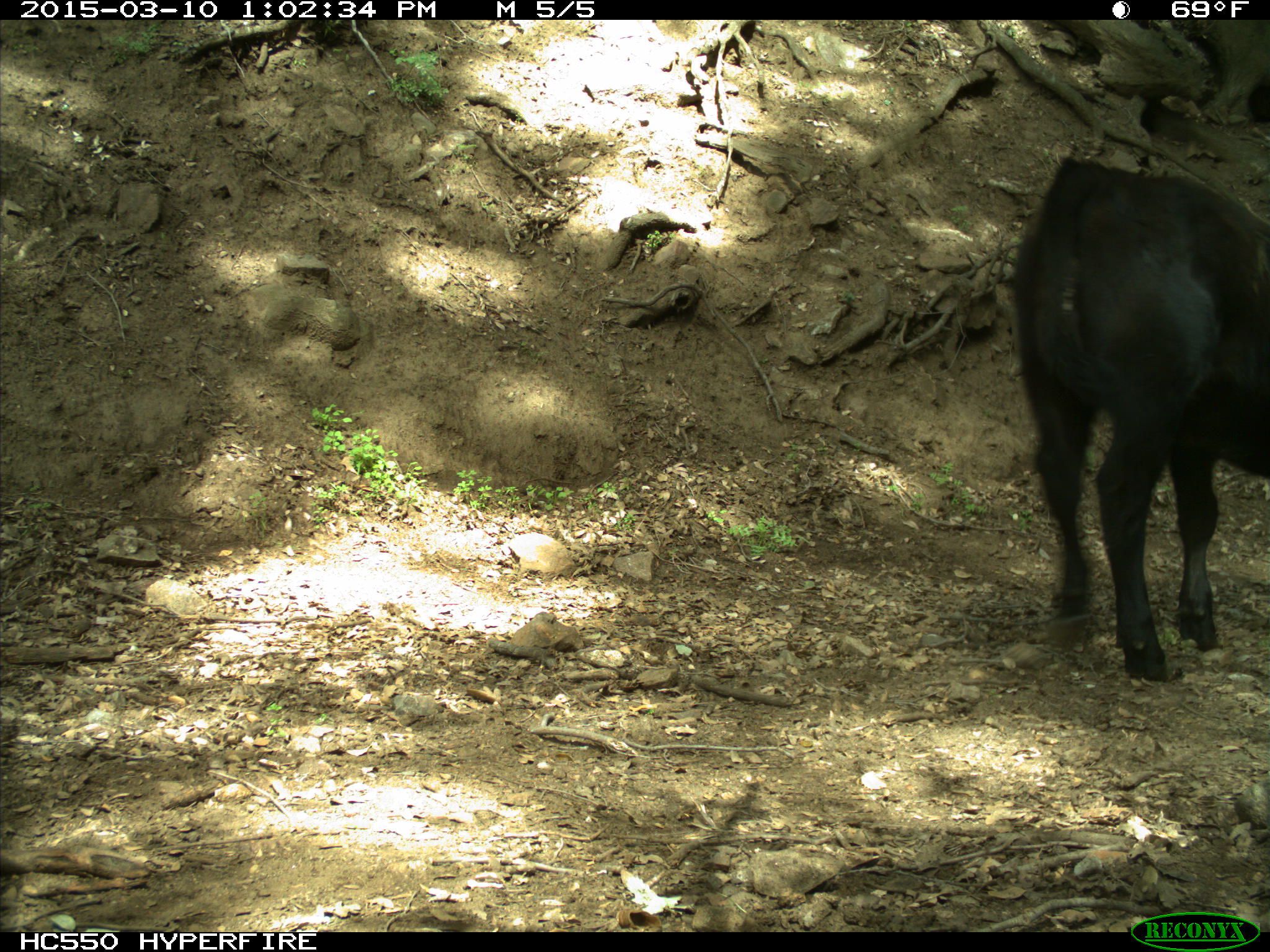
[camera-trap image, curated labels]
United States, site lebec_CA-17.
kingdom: Animalia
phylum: Chordata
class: Mammalia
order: Artiodactyla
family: Bovidae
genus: Bos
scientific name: Bos taurus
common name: domestic cow